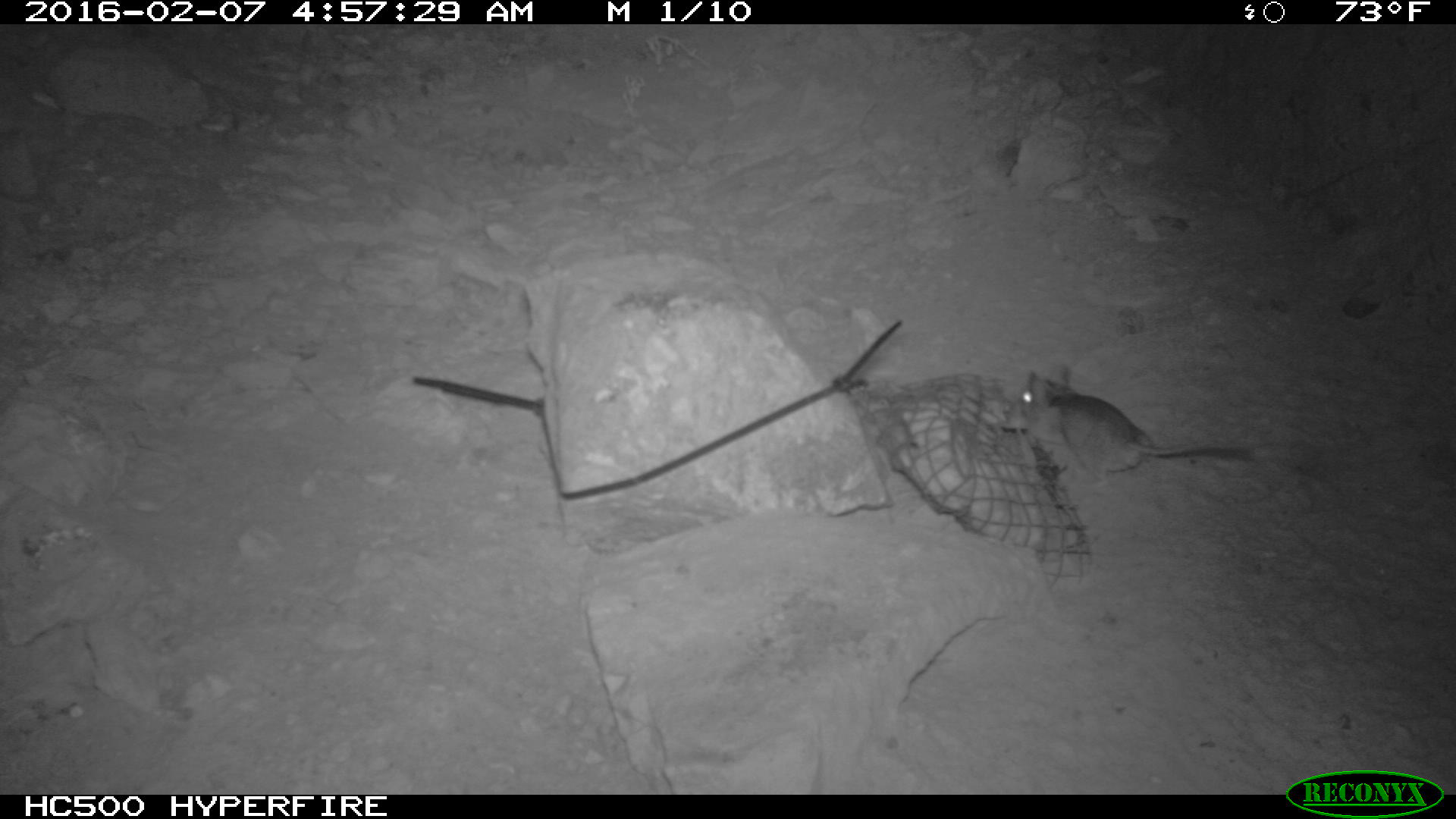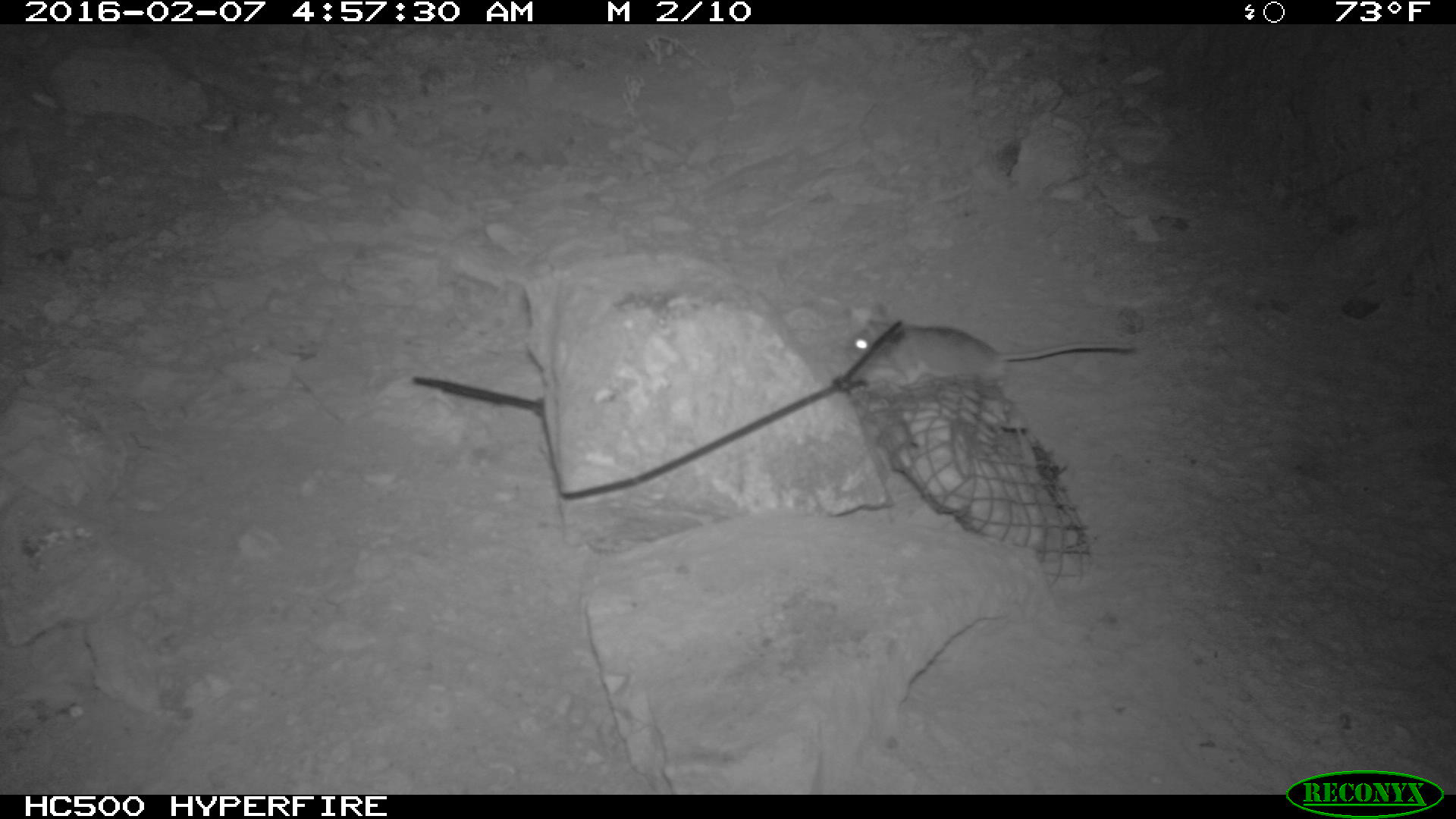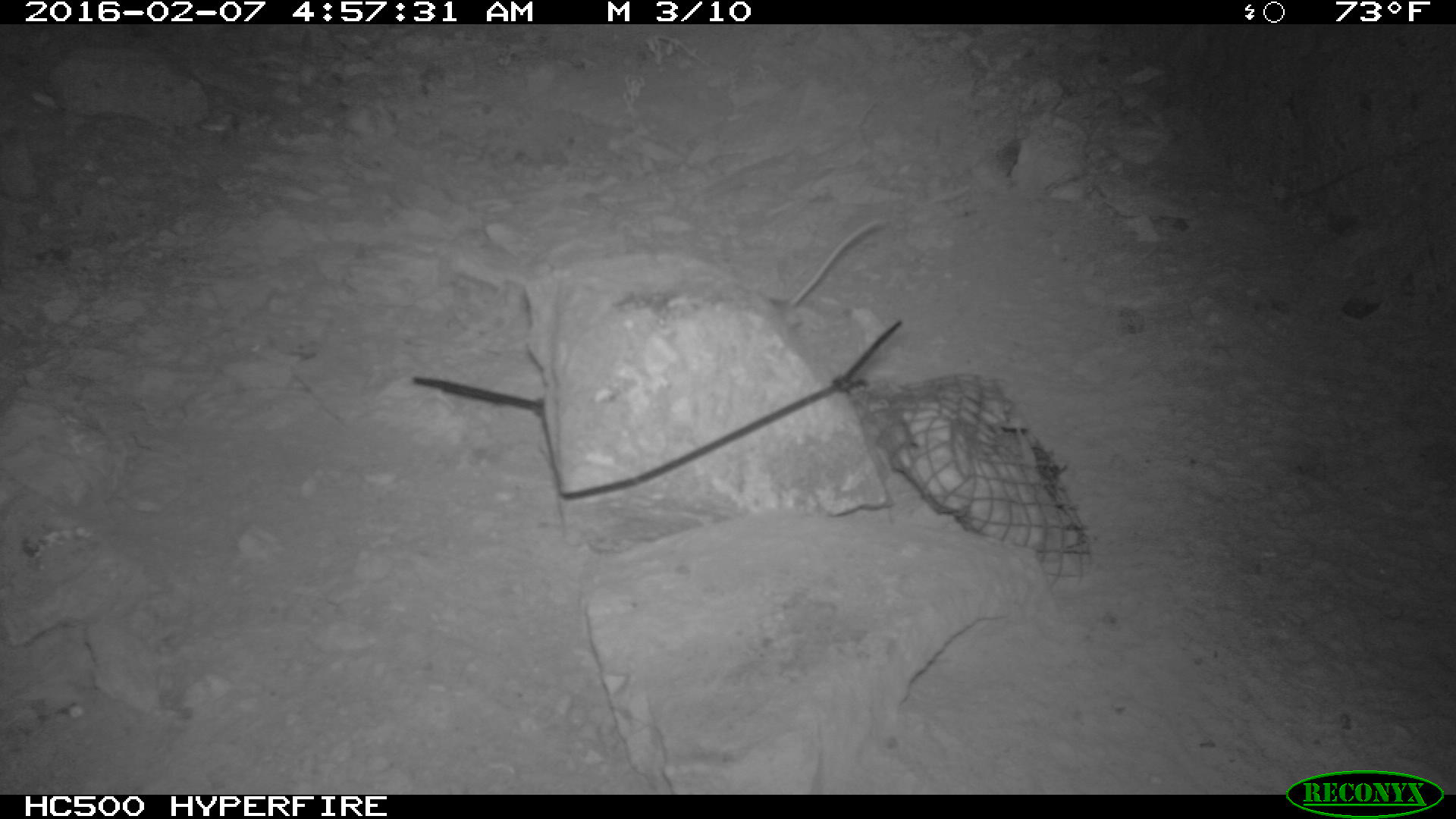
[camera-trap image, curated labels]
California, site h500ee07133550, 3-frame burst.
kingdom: Animalia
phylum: Chordata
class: Mammalia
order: Rodentia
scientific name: Rodentia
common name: rodent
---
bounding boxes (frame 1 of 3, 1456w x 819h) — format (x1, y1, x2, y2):
rodent: (1012, 360, 1254, 491)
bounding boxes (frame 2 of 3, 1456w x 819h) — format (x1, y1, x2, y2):
rodent: (846, 303, 1134, 386)